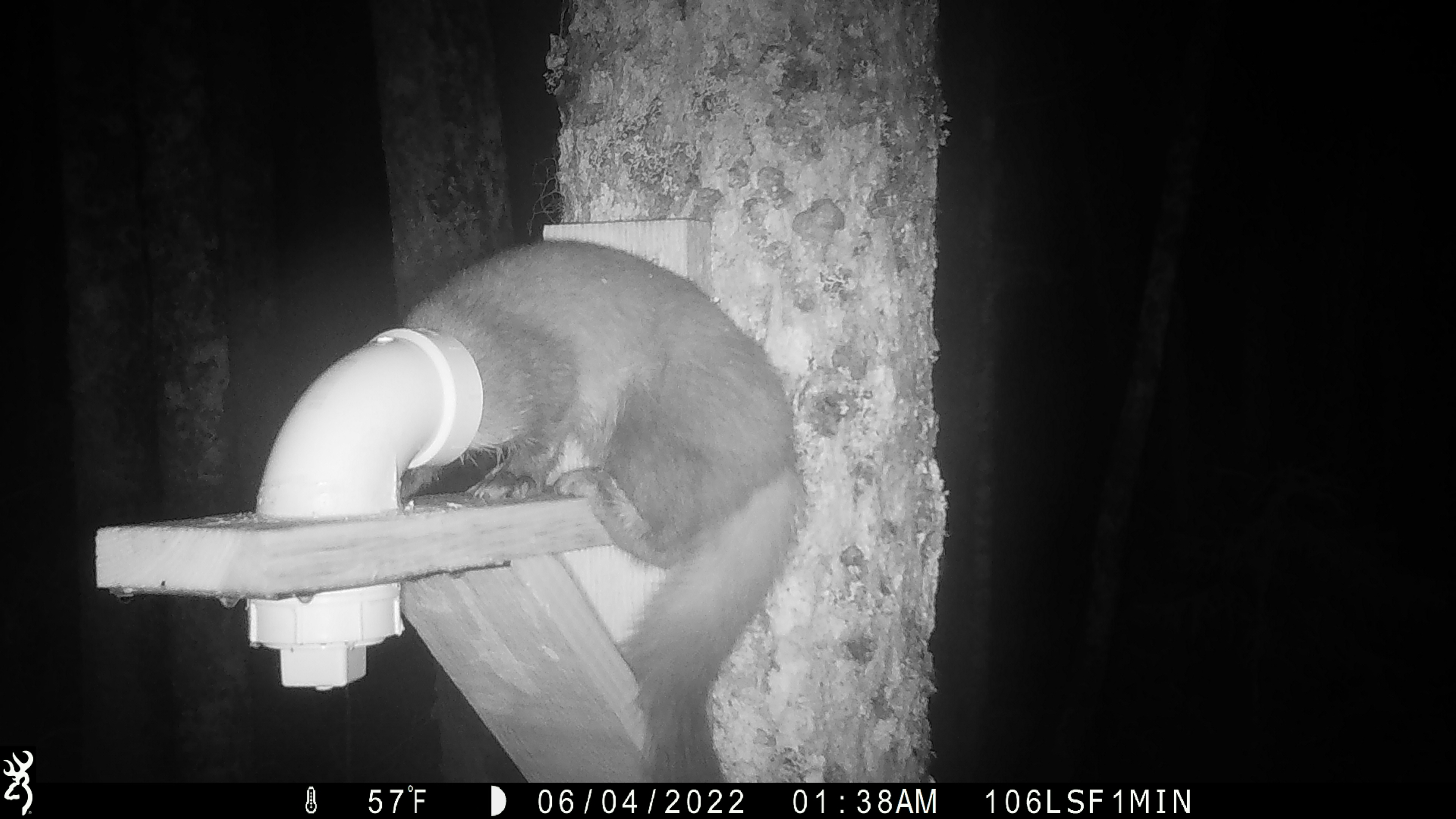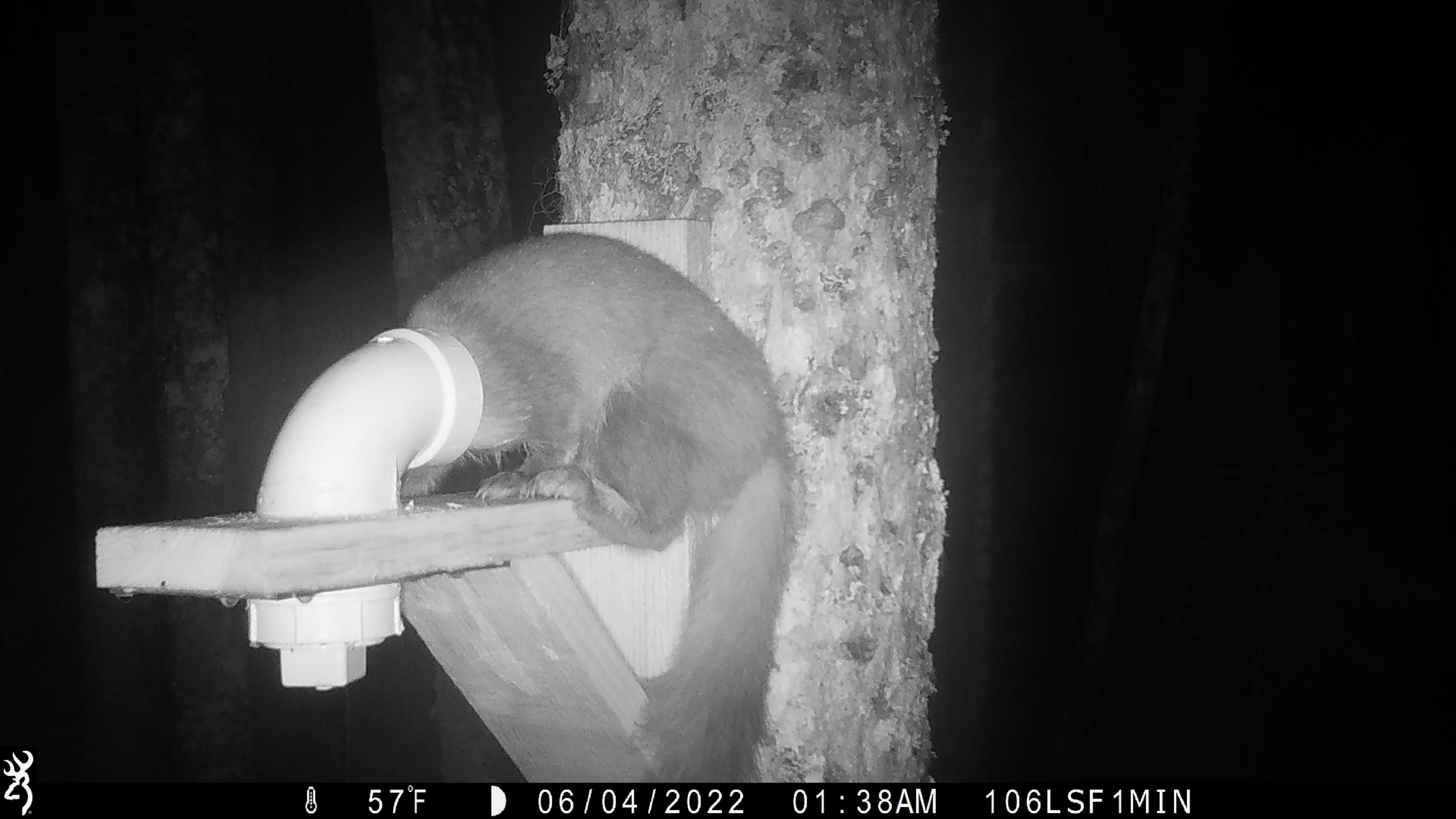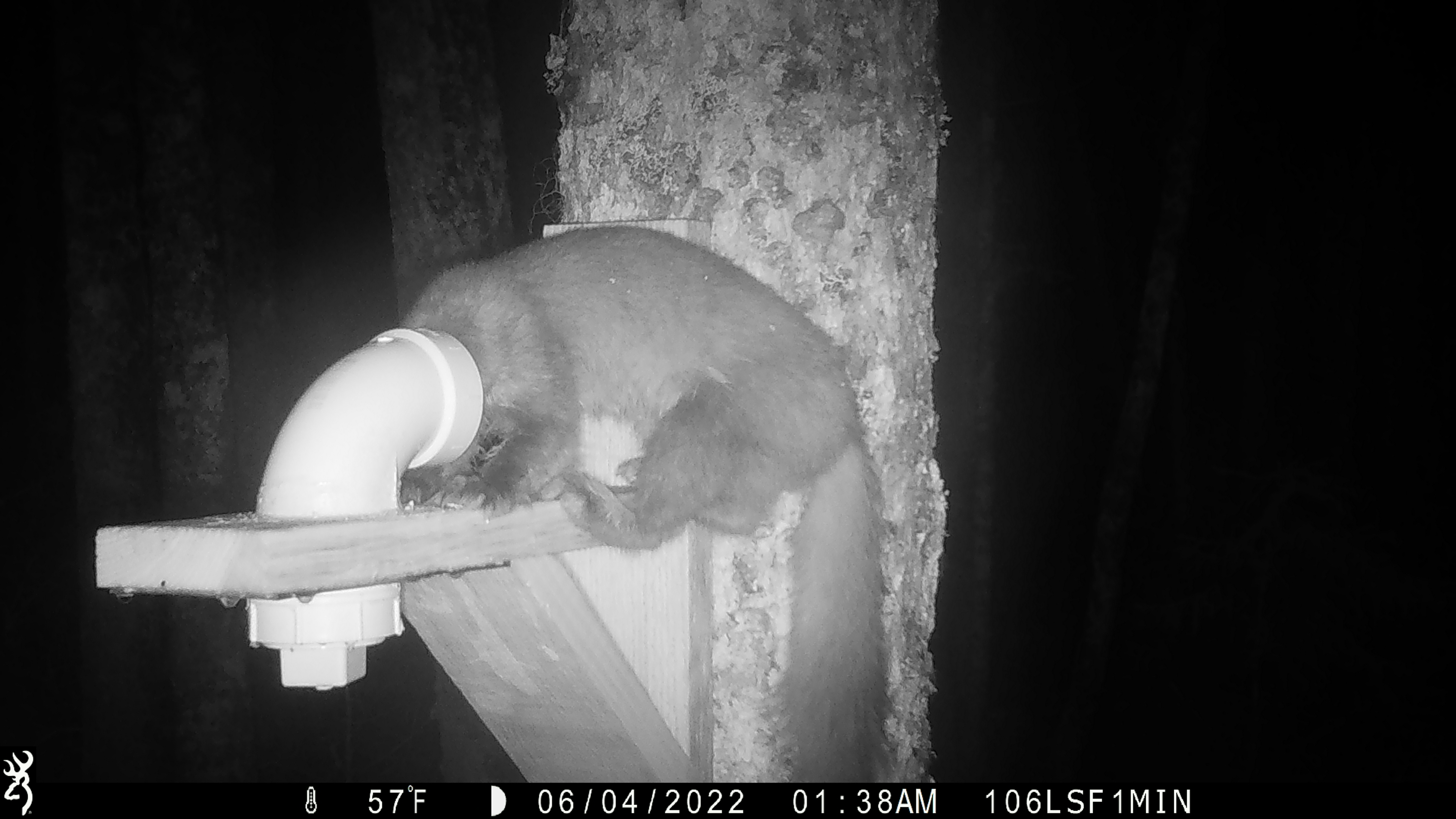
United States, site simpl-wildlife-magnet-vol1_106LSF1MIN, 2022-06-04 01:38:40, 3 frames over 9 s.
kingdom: Animalia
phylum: Chordata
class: Mammalia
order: Carnivora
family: Mustelidae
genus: Martes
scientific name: Martes americana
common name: american marten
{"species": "american marten (Martes americana)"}